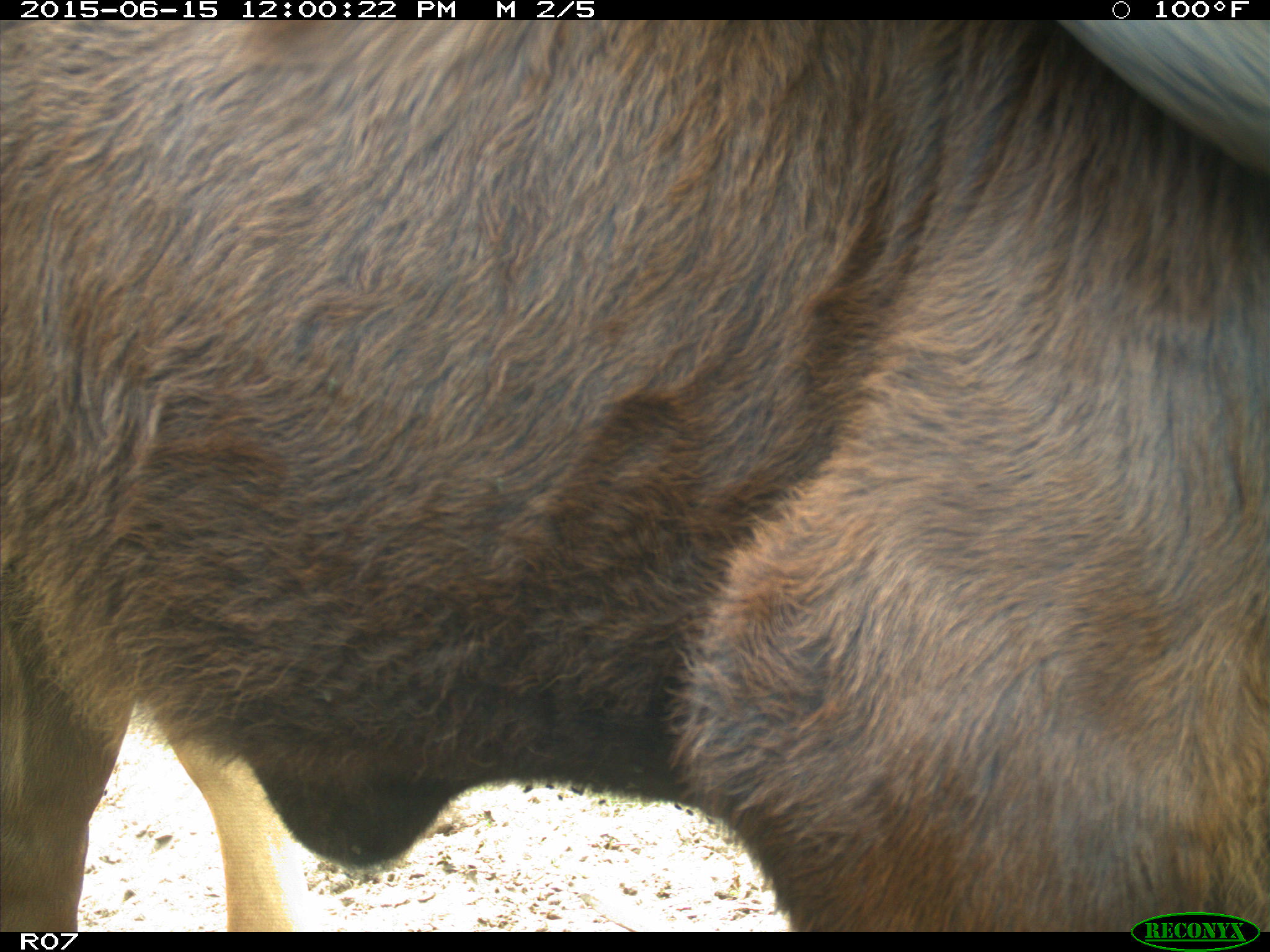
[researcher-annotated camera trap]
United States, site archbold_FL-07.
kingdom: Animalia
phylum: Chordata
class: Mammalia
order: Artiodactyla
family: Bovidae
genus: Bos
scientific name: Bos taurus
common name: domestic cow